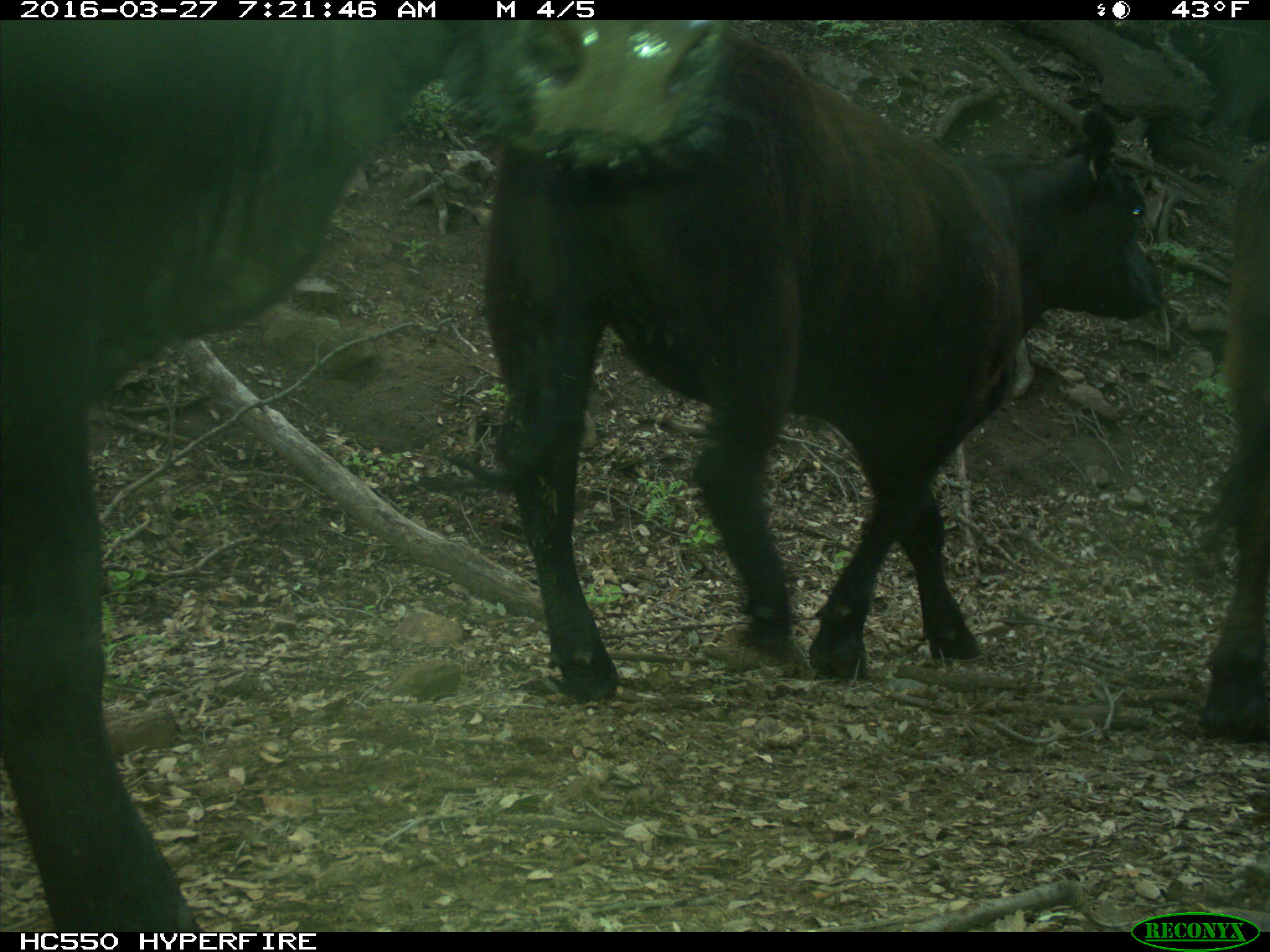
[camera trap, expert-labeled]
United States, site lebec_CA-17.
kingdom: Animalia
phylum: Chordata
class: Mammalia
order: Artiodactyla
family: Bovidae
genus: Bos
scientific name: Bos taurus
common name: domestic cow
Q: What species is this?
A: Bos taurus (domestic cow).